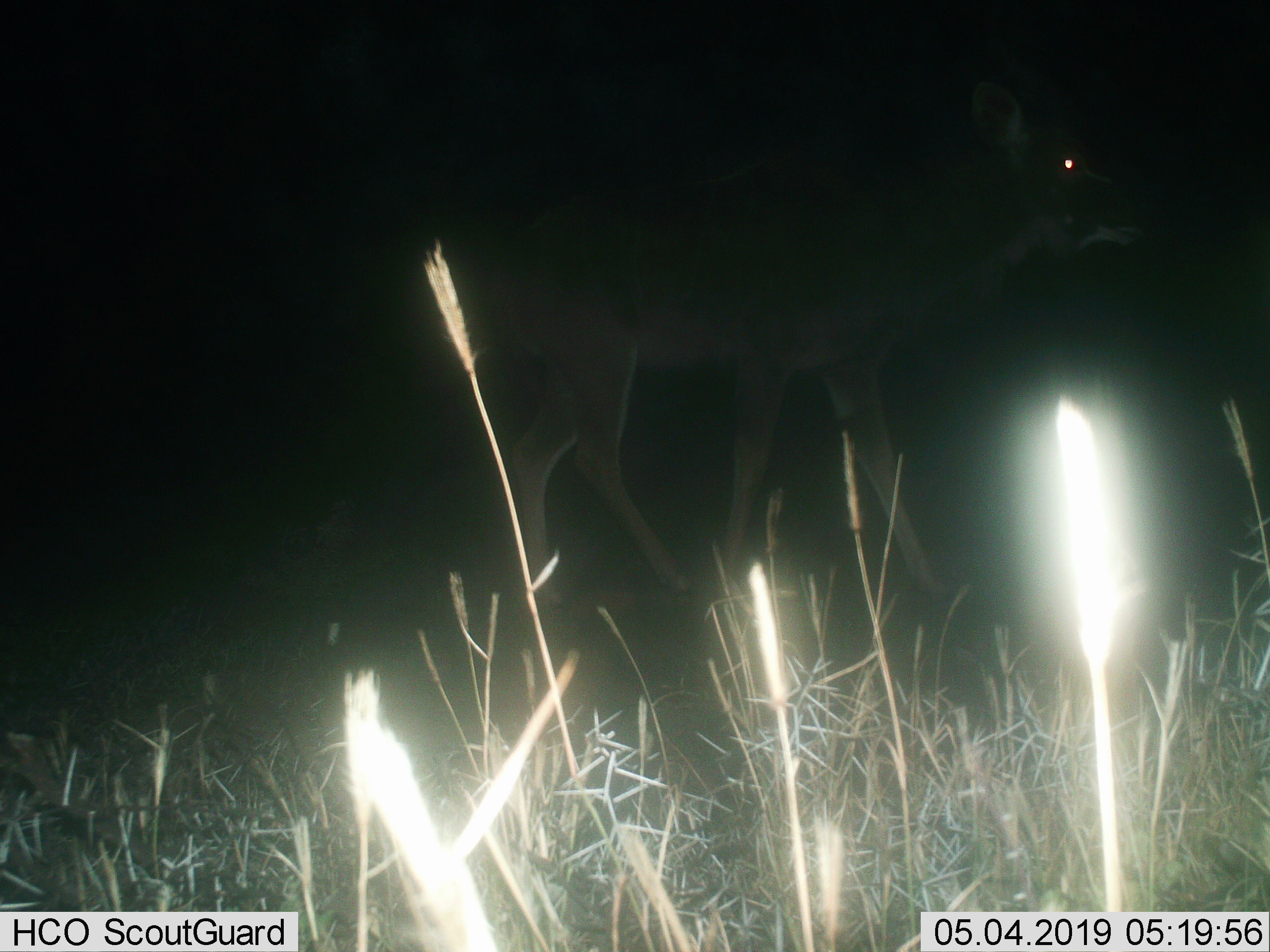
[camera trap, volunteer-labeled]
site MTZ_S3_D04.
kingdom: Animalia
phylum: Chordata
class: Mammalia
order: Artiodactyla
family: Bovidae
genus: Tragelaphus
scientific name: Tragelaphus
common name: kudu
Kudu (Tragelaphus), count 1. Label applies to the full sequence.